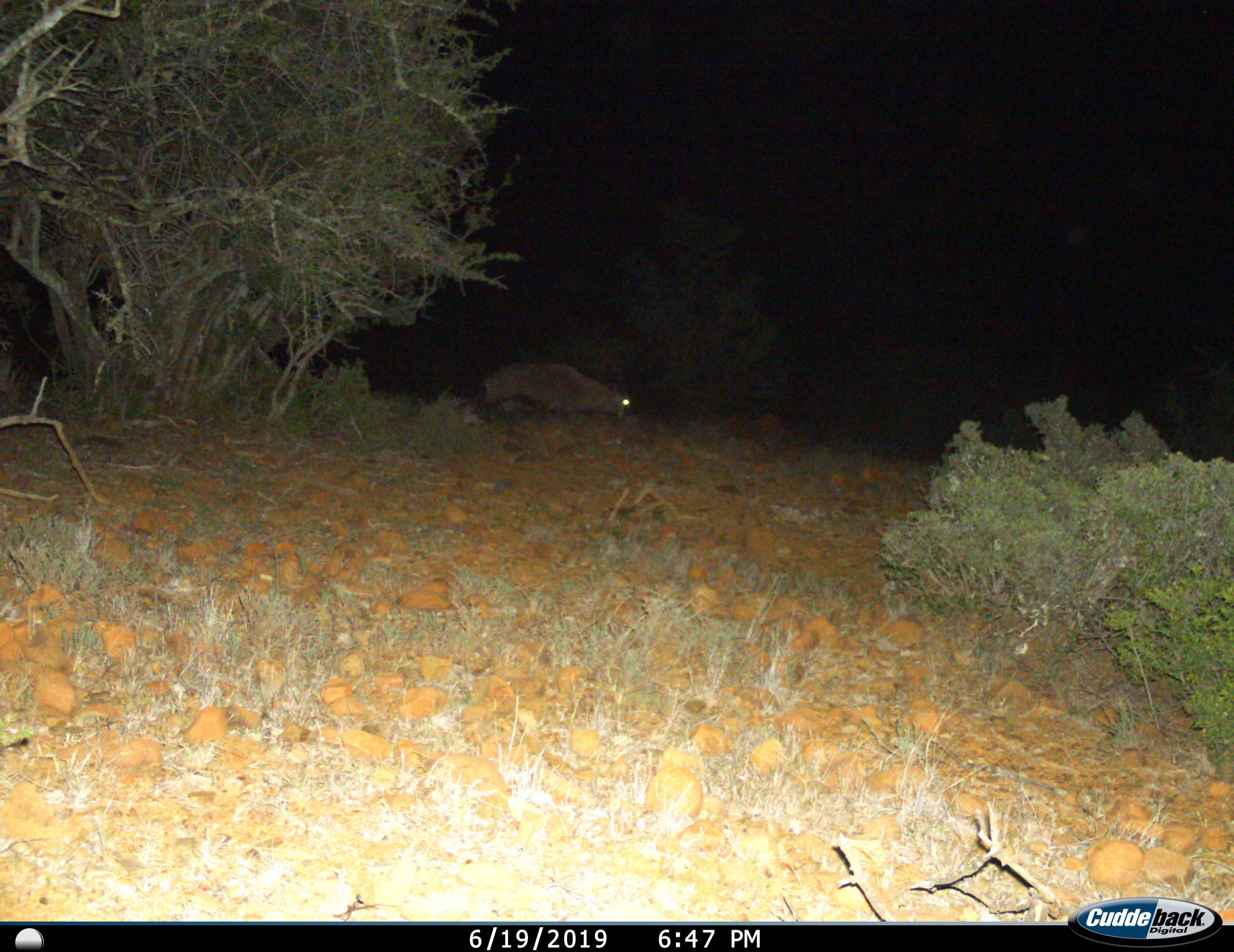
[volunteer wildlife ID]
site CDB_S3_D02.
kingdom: Animalia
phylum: Chordata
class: Mammalia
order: Artiodactyla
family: Bovidae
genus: Oryx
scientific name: Oryx gazella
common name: gemsbok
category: oryx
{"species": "oryx (gemsbok) (Oryx gazella)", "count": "1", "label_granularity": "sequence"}